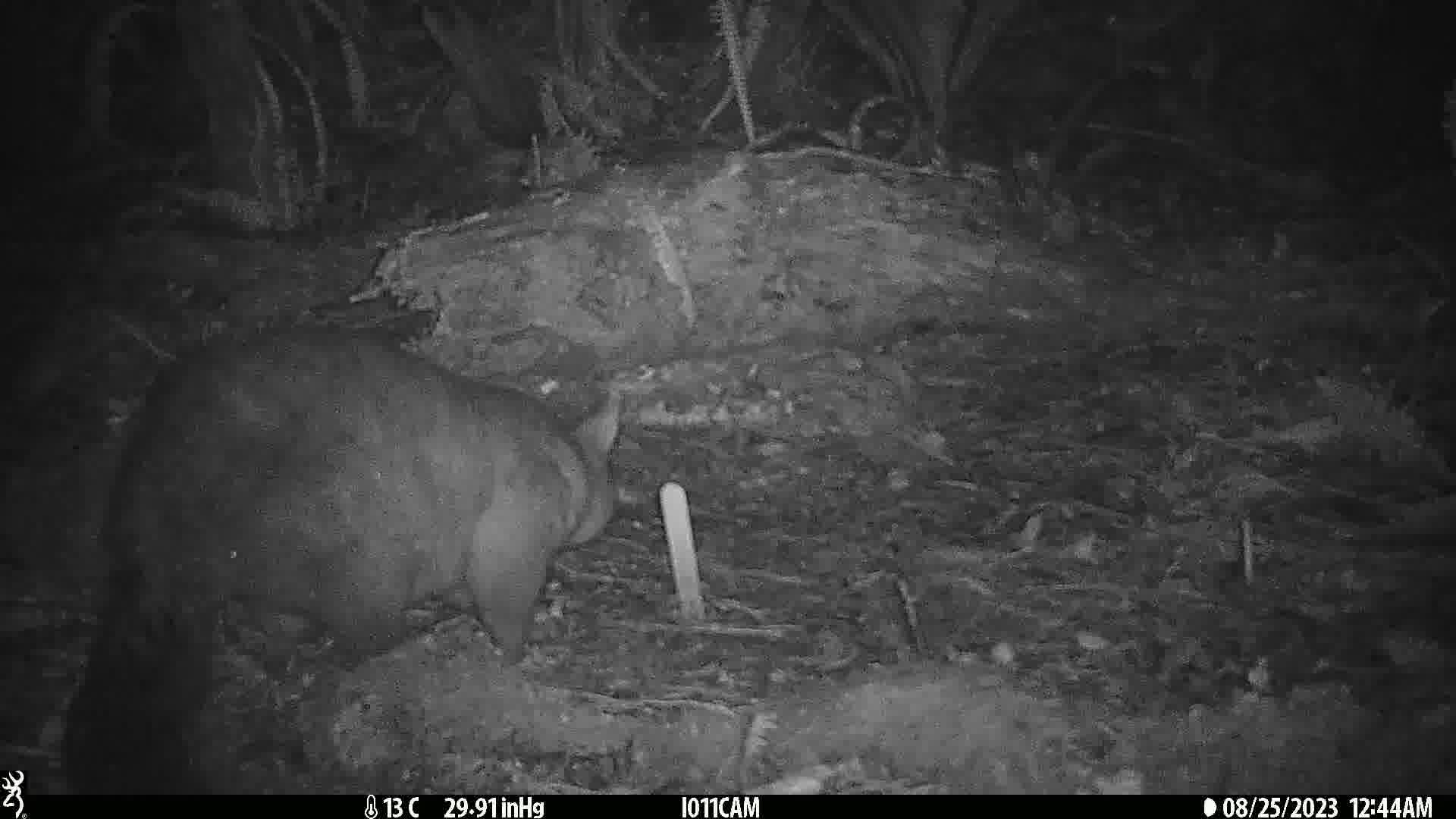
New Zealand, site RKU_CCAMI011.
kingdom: Animalia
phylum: Chordata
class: Mammalia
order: Diprotodontia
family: Phalangeridae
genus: Trichosurus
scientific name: Trichosurus vulpecula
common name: common brushtail possum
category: possum